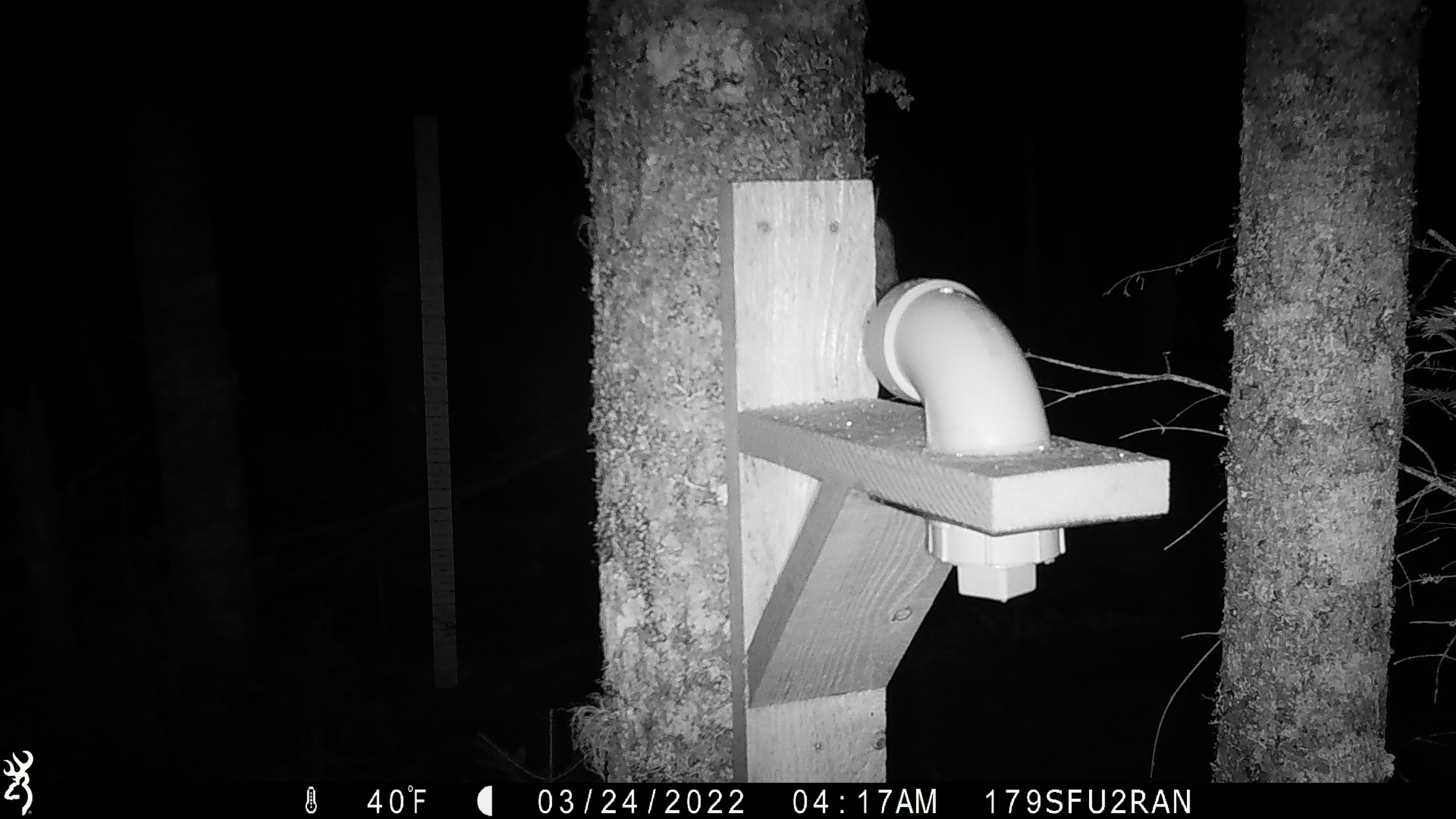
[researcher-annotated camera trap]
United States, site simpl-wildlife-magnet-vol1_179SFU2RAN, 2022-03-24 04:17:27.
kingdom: Animalia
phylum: Chordata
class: Mammalia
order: Rodentia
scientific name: Rodentia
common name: mouse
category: mouse sp.